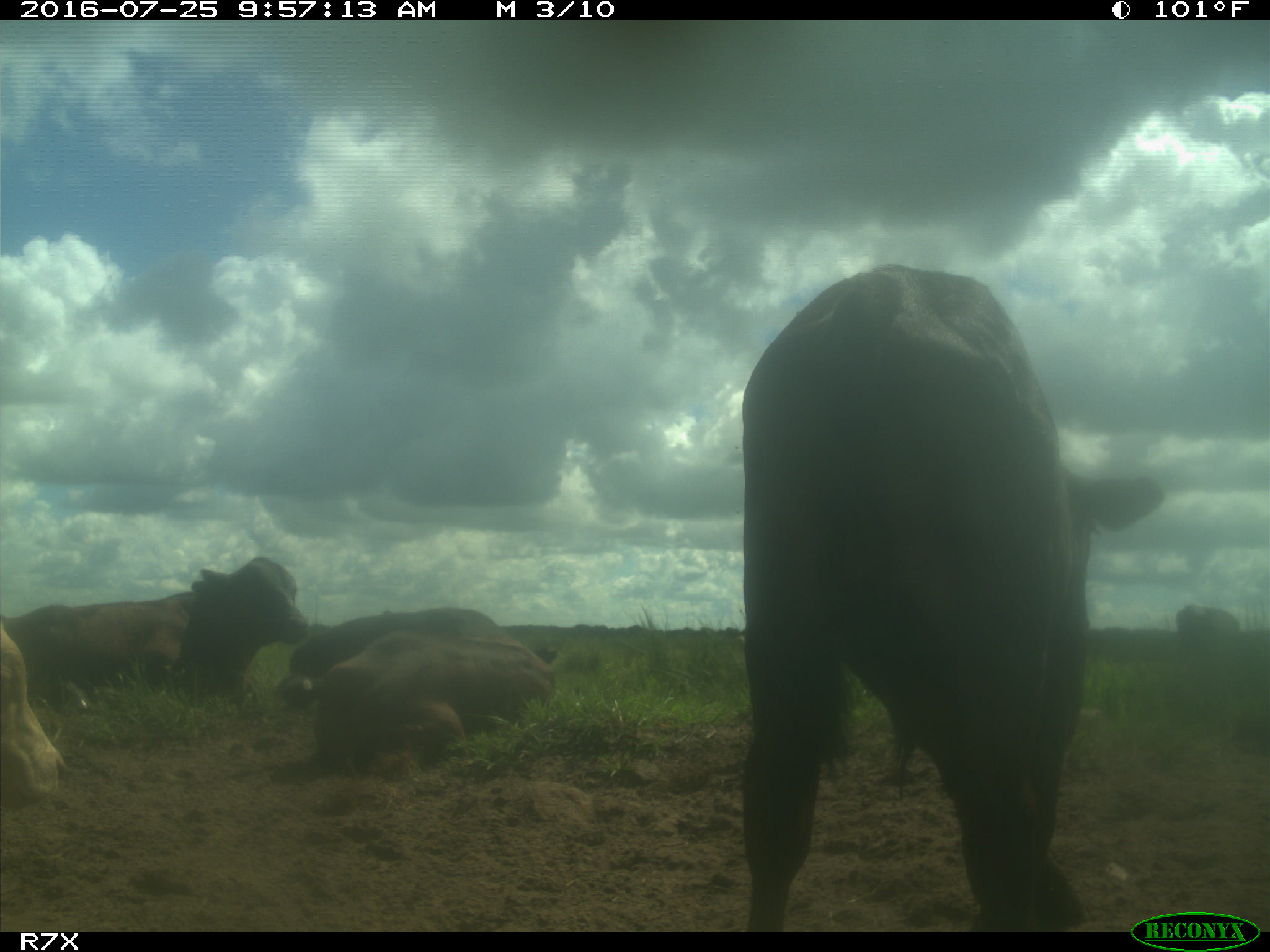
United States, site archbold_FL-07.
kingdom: Animalia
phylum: Chordata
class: Mammalia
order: Artiodactyla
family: Bovidae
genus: Bos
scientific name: Bos taurus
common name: domestic cow